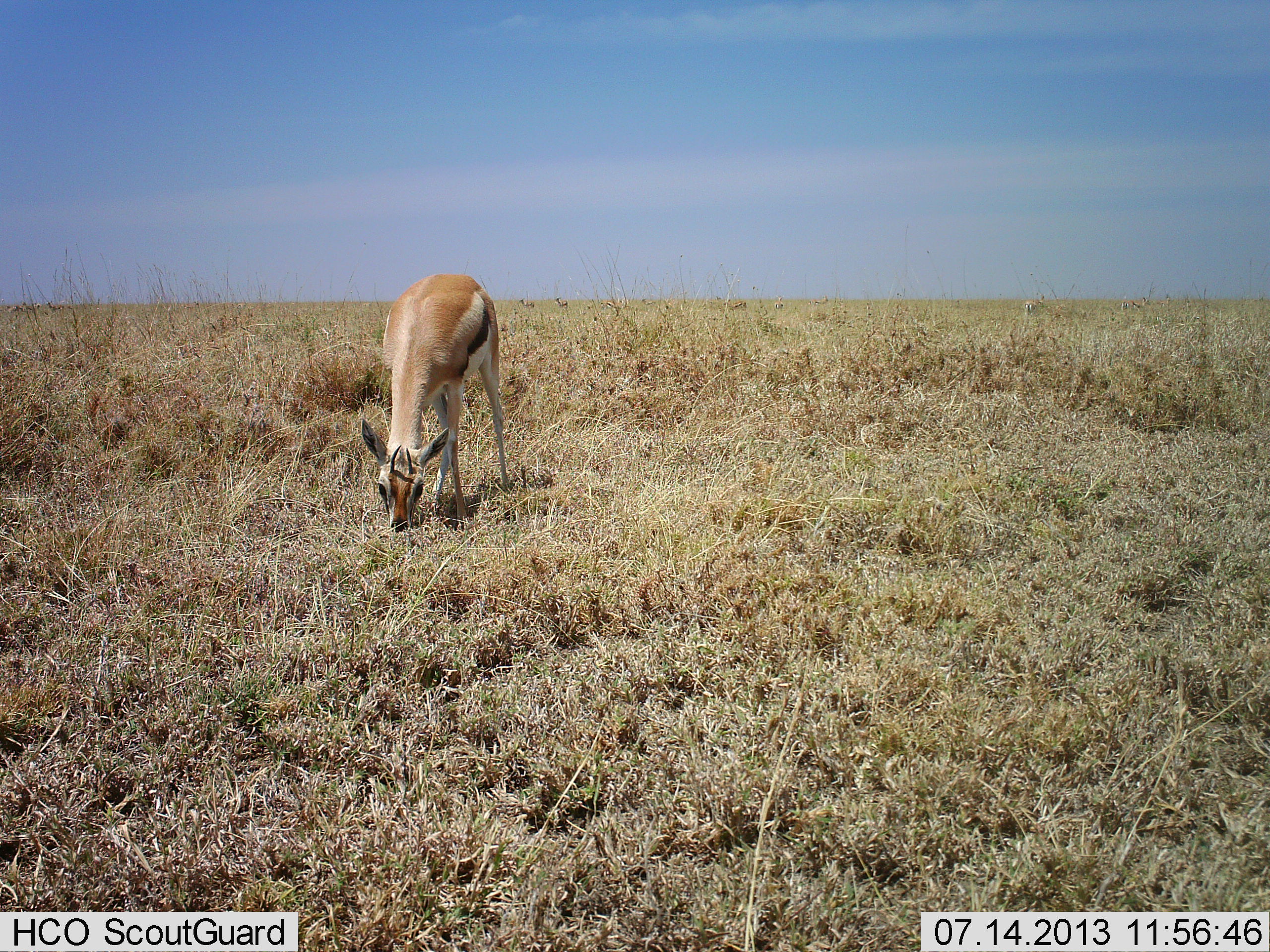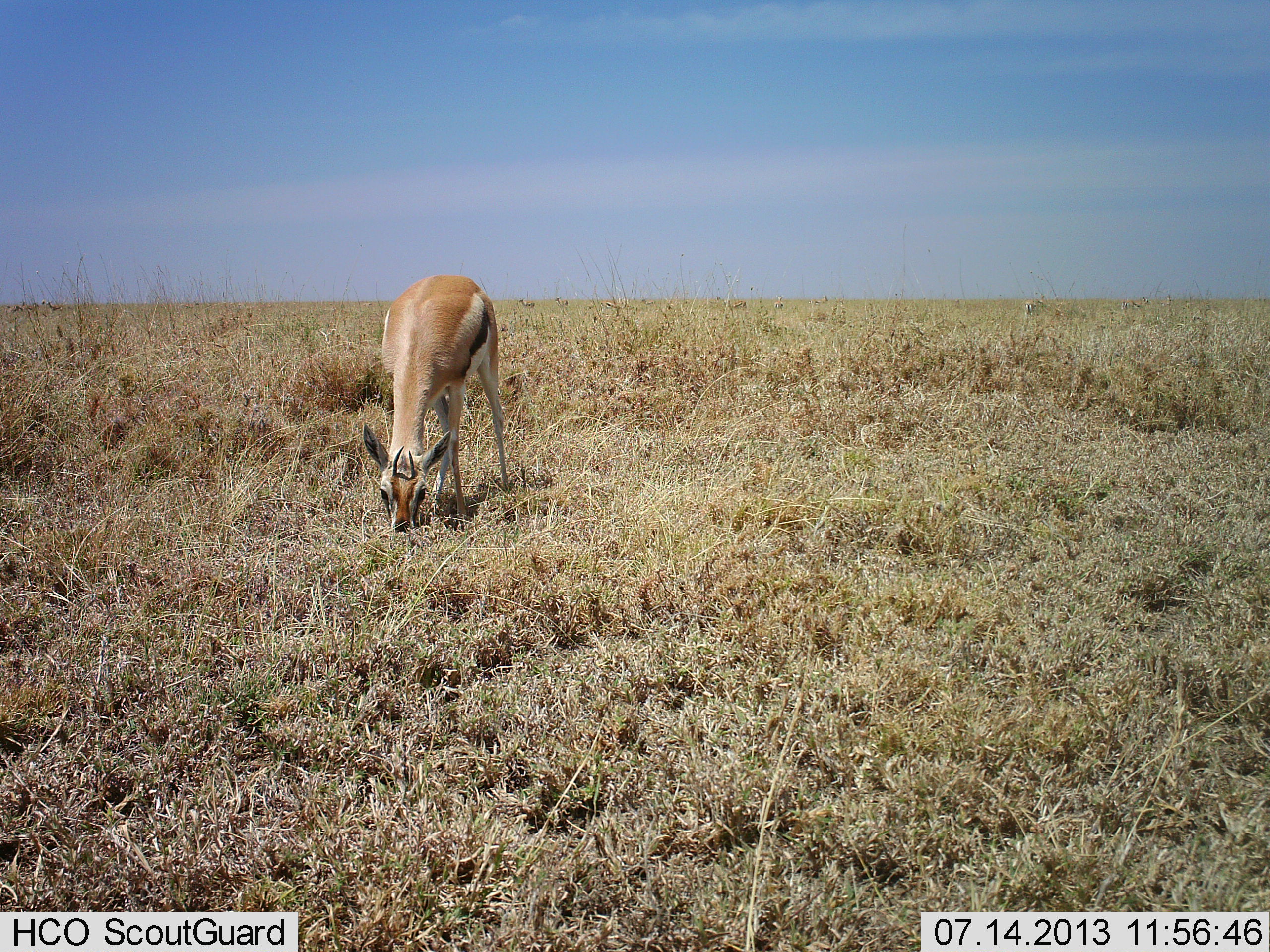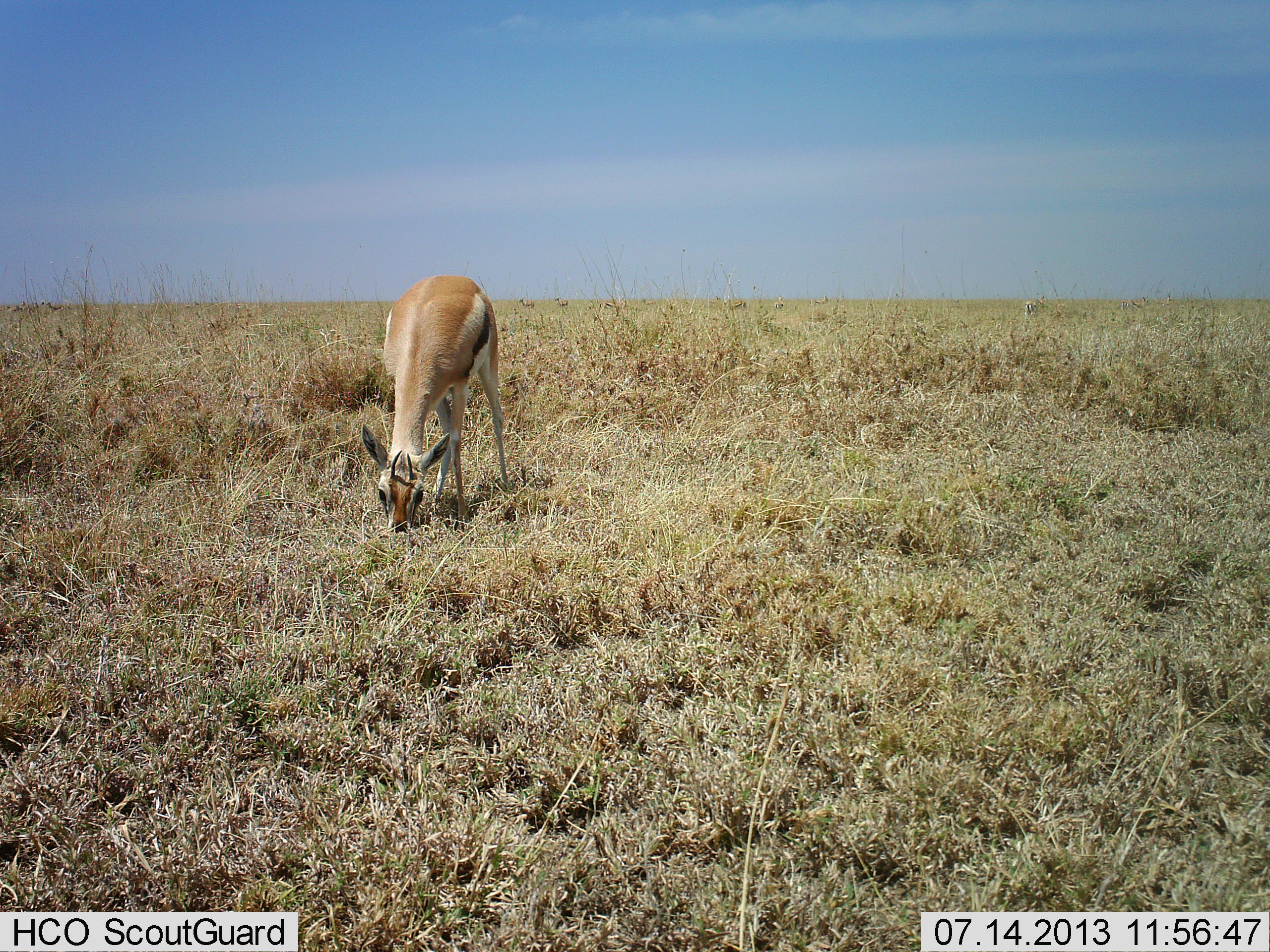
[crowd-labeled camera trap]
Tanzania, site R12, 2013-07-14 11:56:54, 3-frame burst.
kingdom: Animalia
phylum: Chordata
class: Mammalia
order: Artiodactyla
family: Bovidae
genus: Eudorcas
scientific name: Eudorcas thomsonii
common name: thomson's gazelle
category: gazellethomsons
Gazellethomsons (thomson's gazelle) (Eudorcas thomsonii), count 1. Behavior (volunteer vote fractions): standing 0%, resting 0%, moving 0%, interacting 0%. Young present (vote fraction): 10%. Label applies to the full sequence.